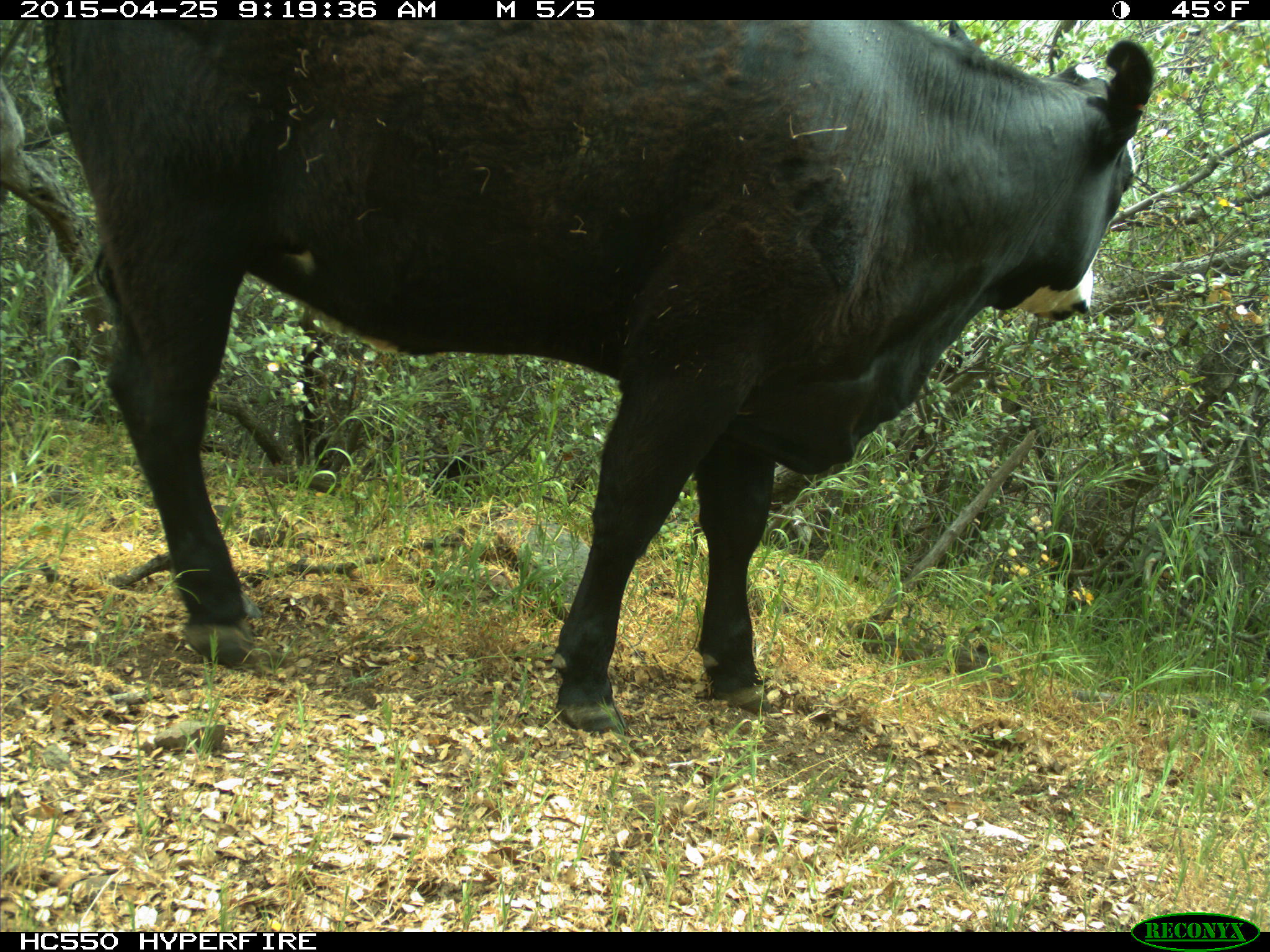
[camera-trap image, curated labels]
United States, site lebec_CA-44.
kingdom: Animalia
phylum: Chordata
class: Mammalia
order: Artiodactyla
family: Suidae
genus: Sus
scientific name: Sus scrofa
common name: wild boar